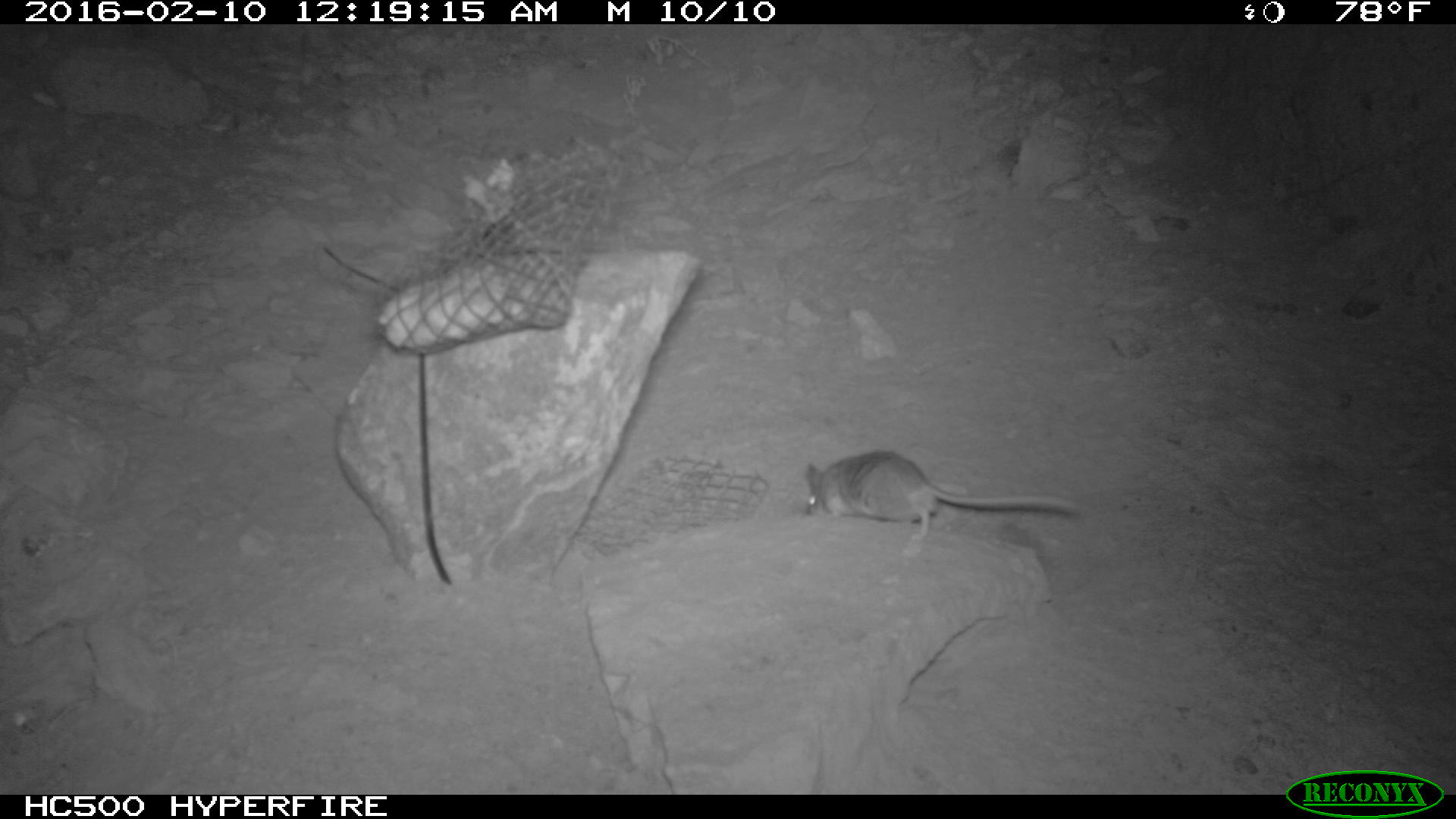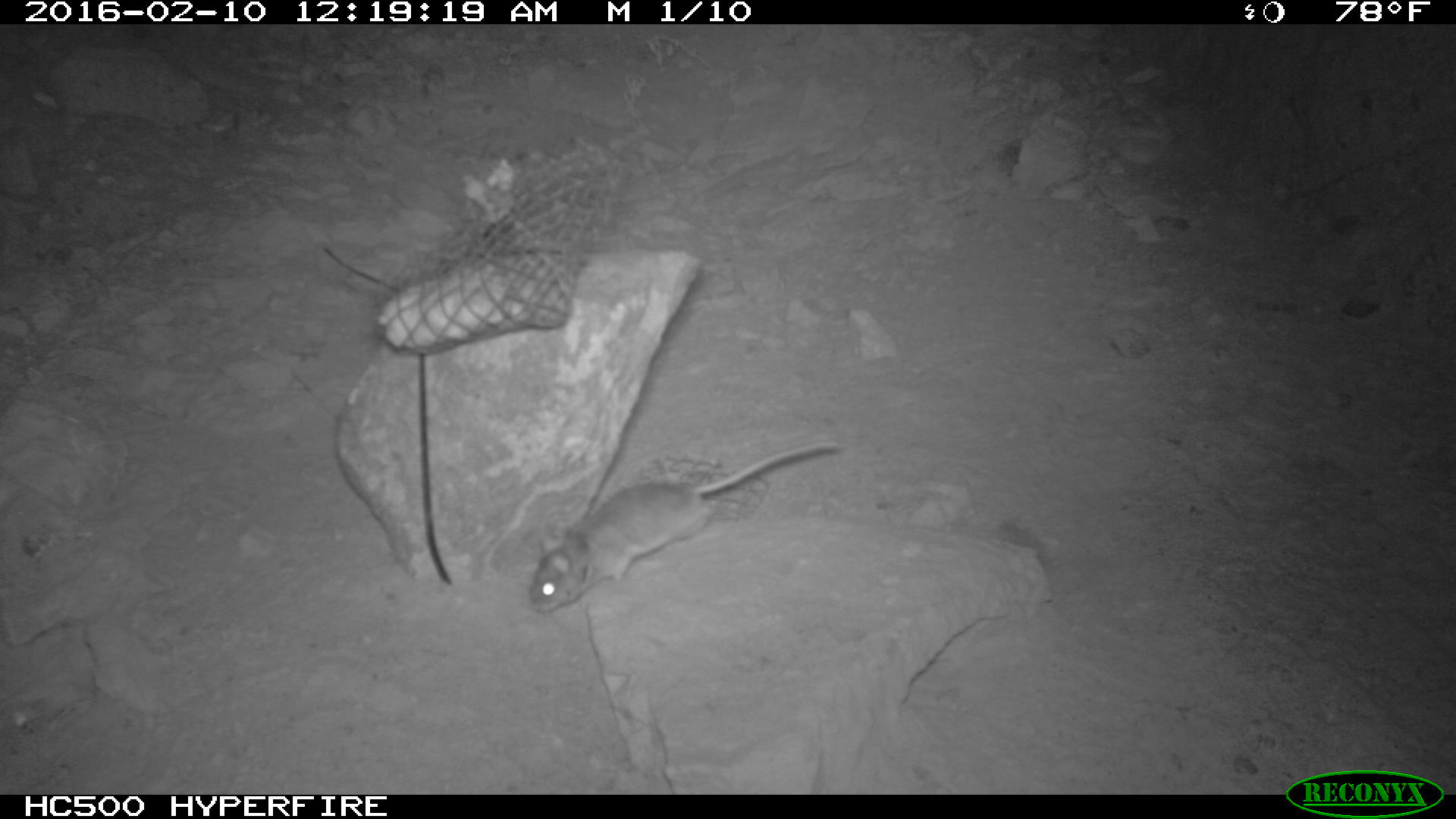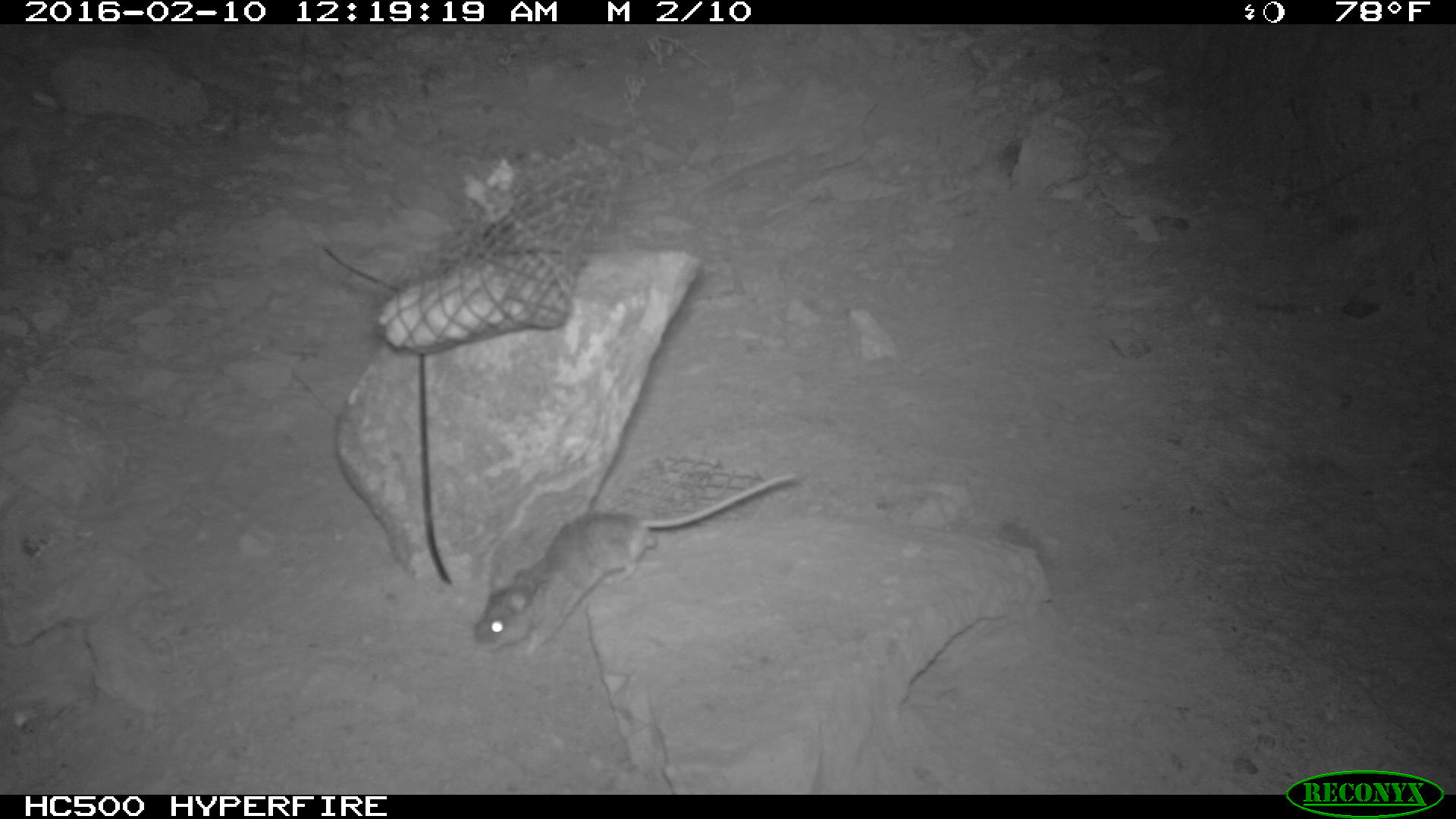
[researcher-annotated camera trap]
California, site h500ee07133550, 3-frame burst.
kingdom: Animalia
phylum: Chordata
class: Mammalia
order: Rodentia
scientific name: Rodentia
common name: rodent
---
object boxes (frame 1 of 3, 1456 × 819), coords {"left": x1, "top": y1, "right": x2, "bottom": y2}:
rodent: {"left": 805, "top": 450, "right": 1080, "bottom": 541}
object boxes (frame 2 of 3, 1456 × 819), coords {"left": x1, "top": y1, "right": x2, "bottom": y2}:
rodent: {"left": 526, "top": 441, "right": 838, "bottom": 617}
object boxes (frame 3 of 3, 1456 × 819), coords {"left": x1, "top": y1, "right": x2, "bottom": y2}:
rodent: {"left": 473, "top": 473, "right": 795, "bottom": 655}